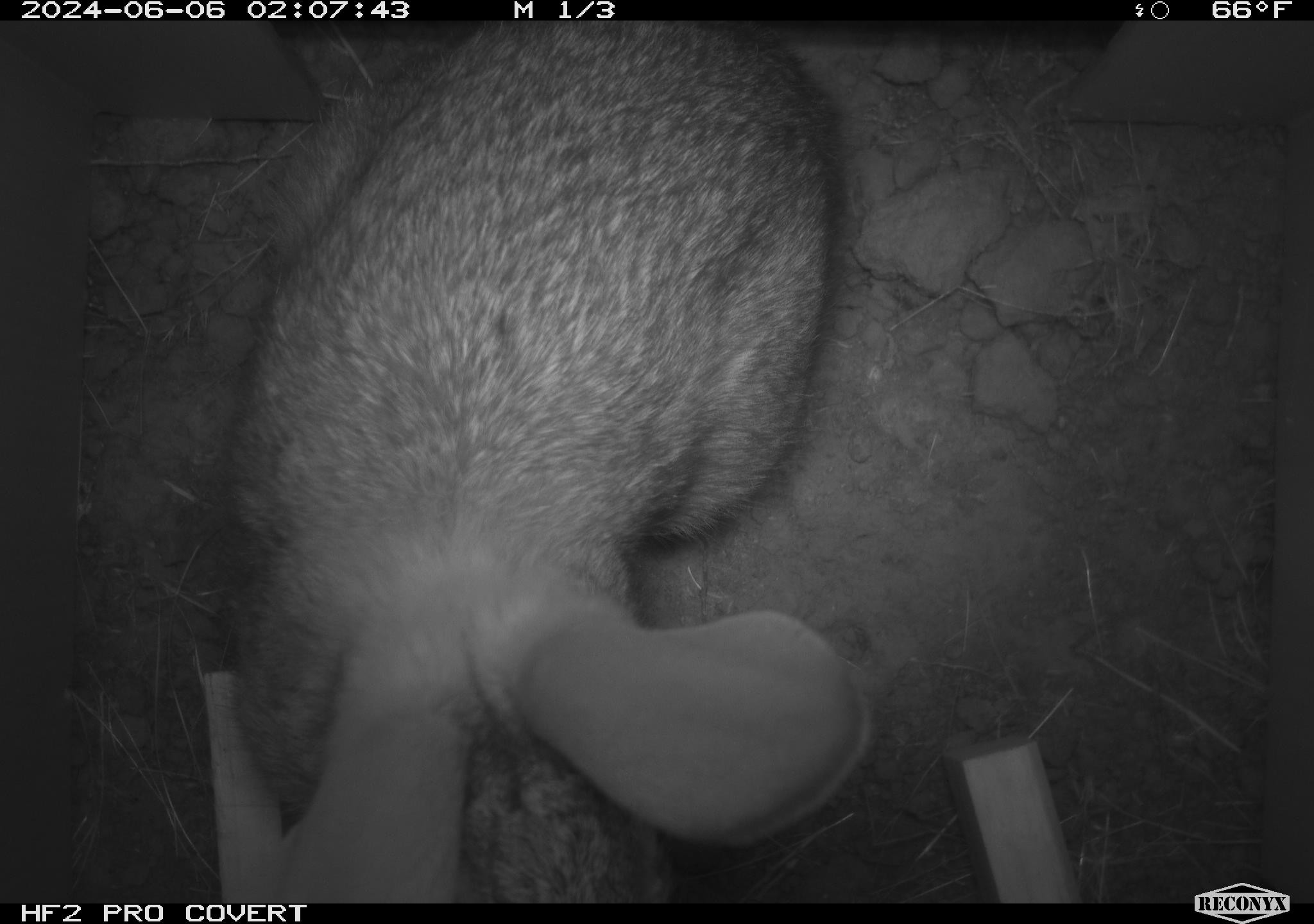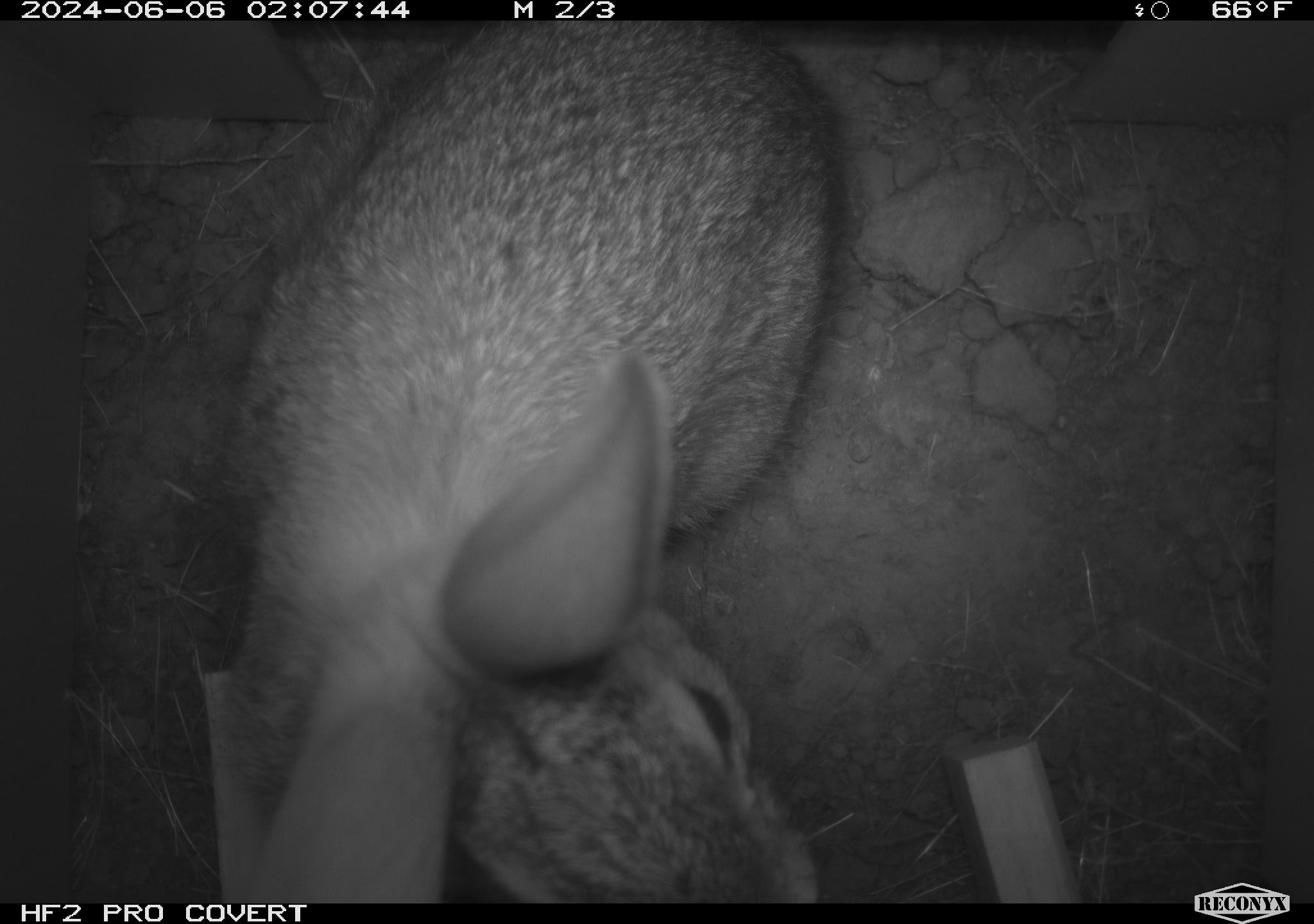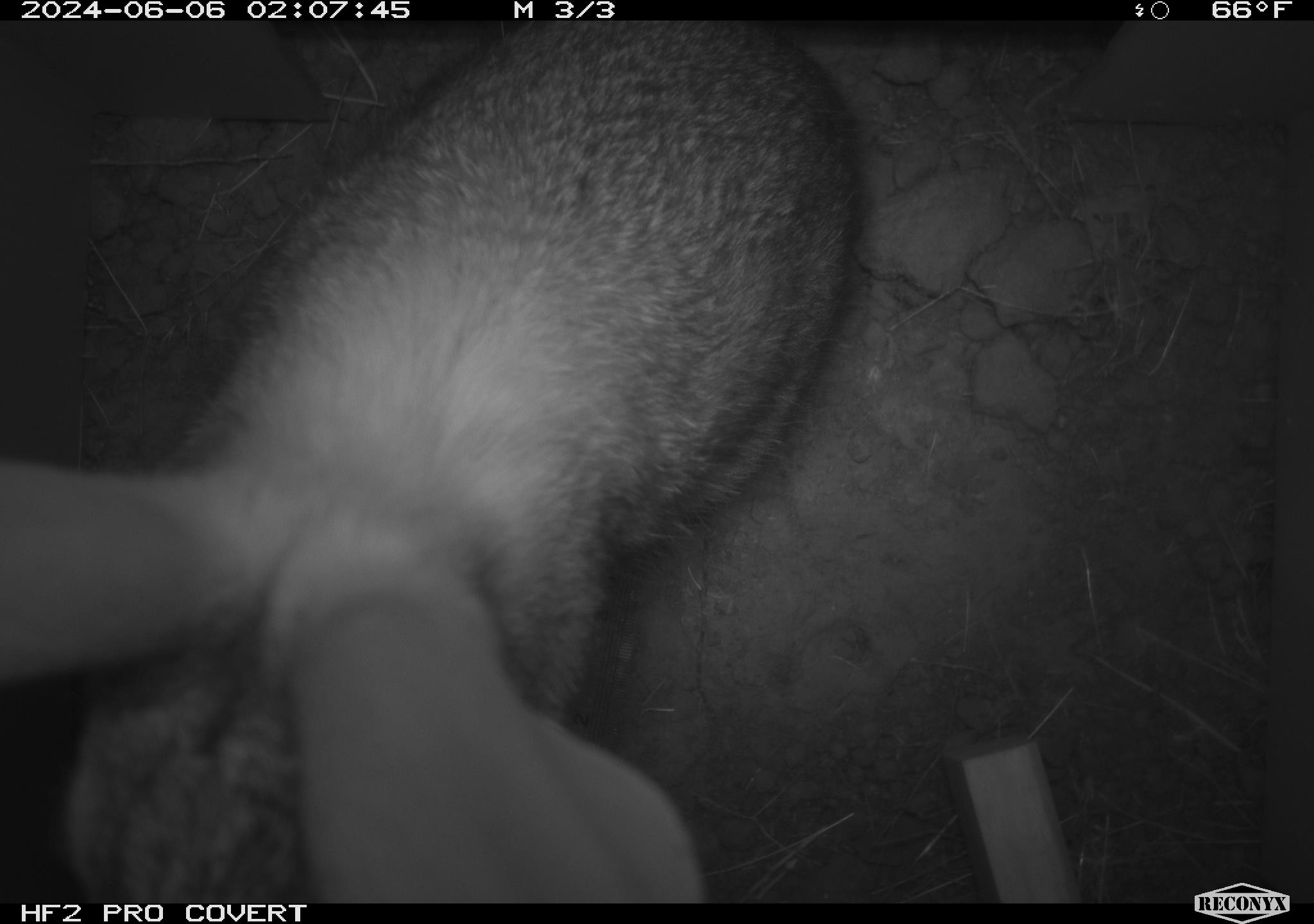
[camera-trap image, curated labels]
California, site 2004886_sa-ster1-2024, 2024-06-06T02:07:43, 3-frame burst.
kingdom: Animalia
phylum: Chordata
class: Mammalia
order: Lagomorpha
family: Leporidae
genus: Sylvilagus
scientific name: Sylvilagus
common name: cottontail rabbits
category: sylvilagus species